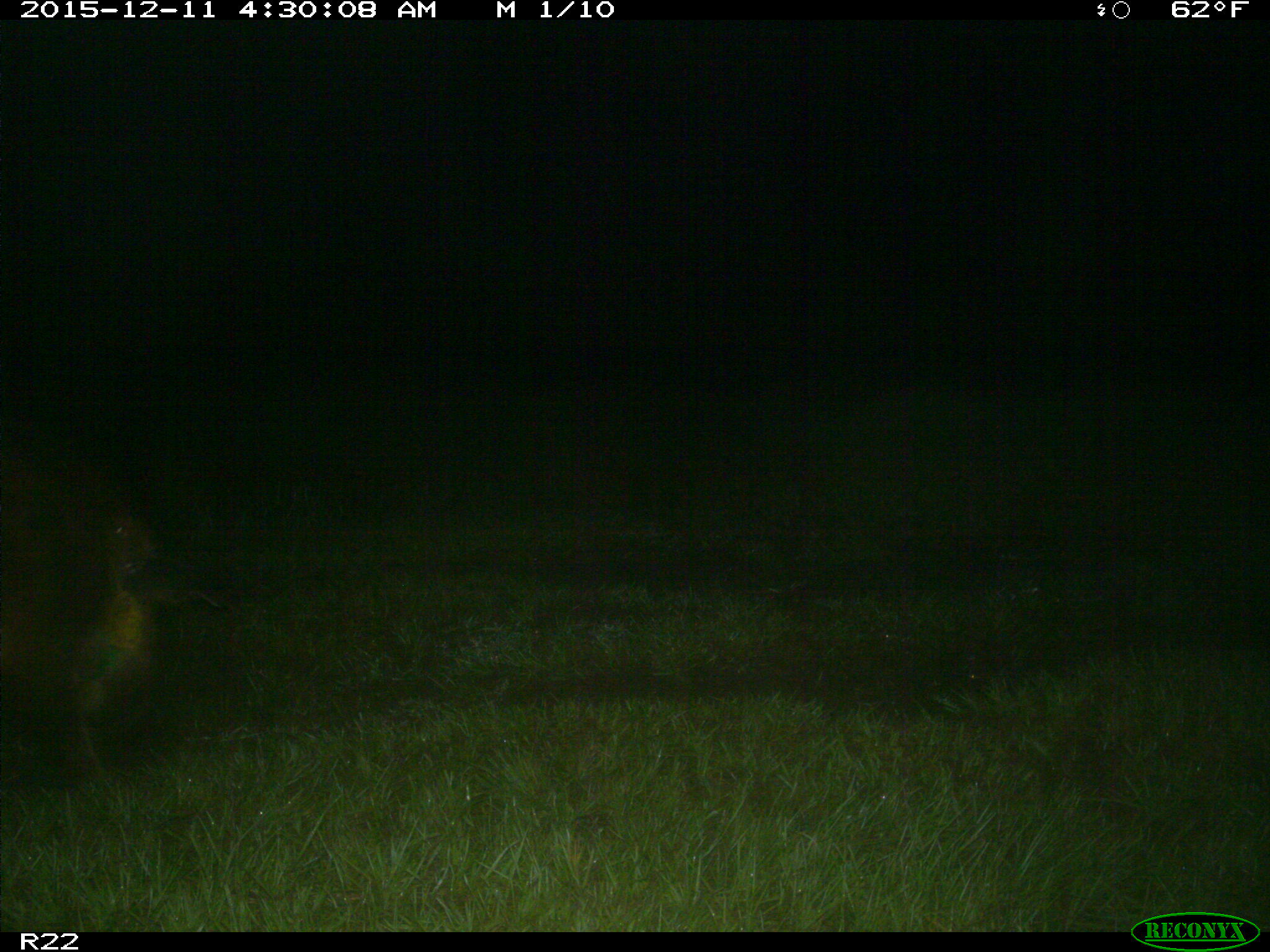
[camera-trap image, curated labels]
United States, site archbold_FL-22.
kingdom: Animalia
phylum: Chordata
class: Mammalia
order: Artiodactyla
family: Suidae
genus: Sus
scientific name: Sus scrofa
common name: wild boar